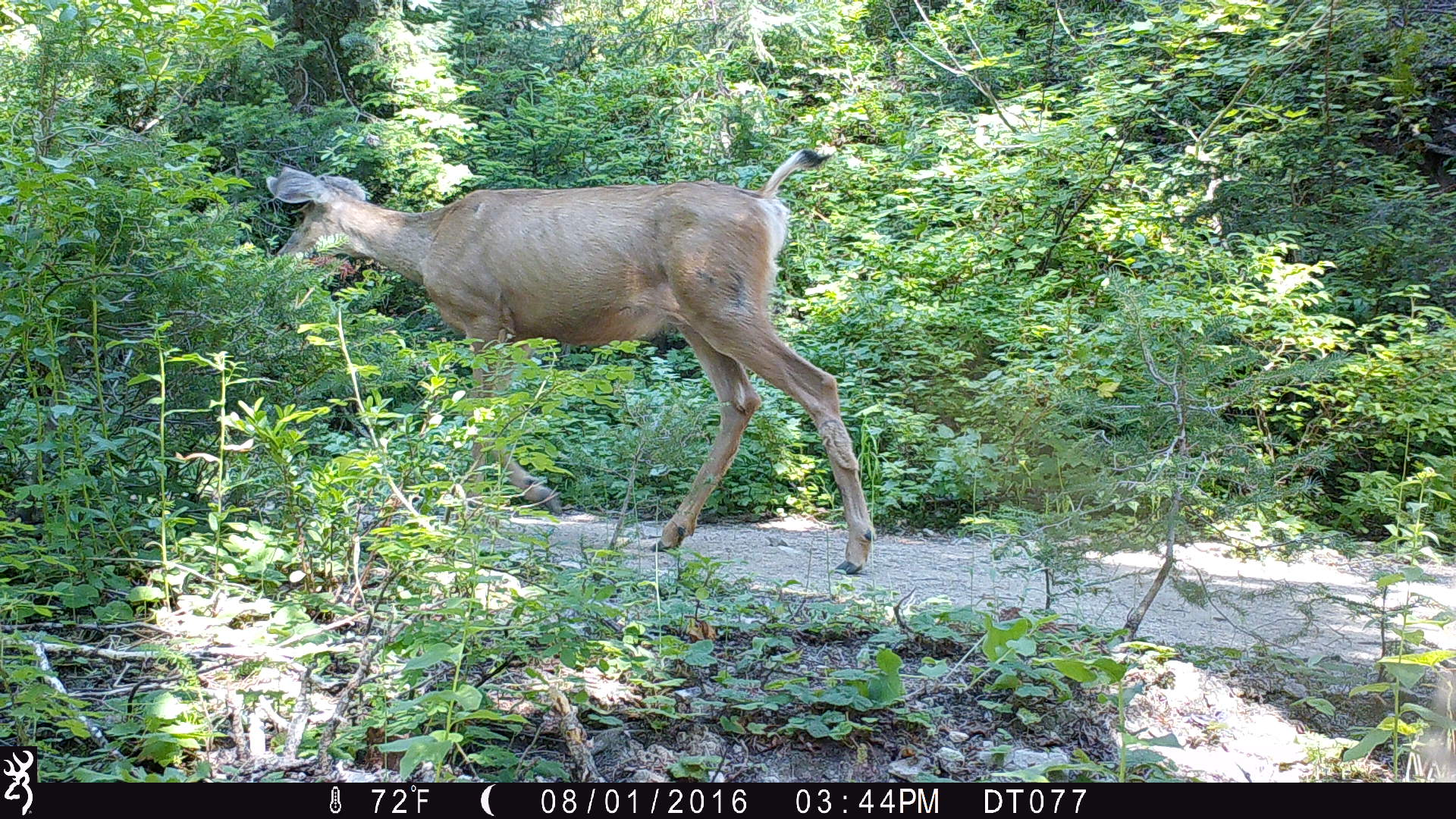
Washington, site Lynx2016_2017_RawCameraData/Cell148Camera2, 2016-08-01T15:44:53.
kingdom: Animalia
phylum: Chordata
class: Mammalia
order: Artiodactyla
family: Cervidae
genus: Odocoileus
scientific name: Odocoileus hemionus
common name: mule deer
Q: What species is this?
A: Odocoileus hemionus (mule deer).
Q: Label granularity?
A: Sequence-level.